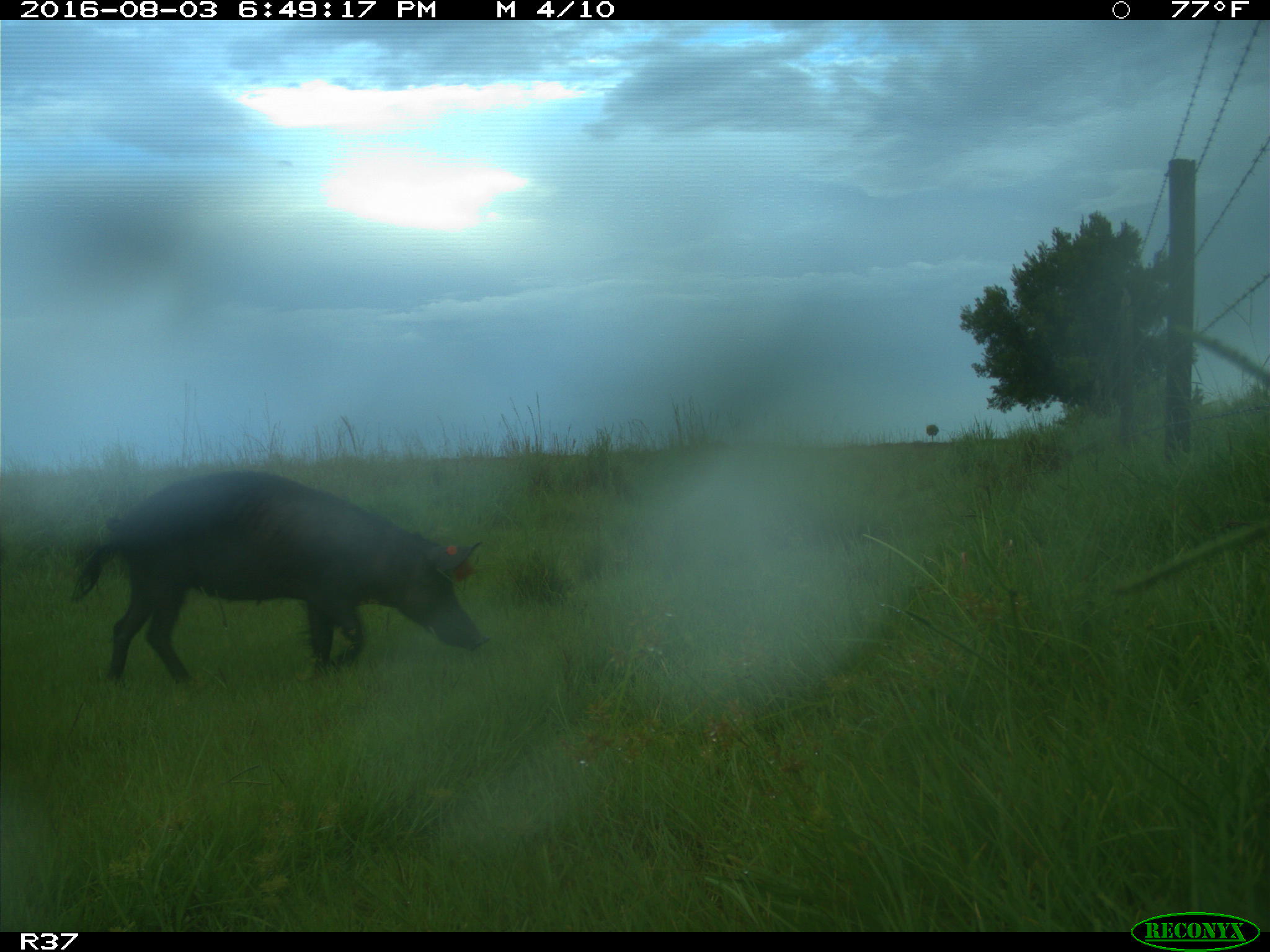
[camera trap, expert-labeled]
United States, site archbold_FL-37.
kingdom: Animalia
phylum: Chordata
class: Mammalia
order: Artiodactyla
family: Suidae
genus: Sus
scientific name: Sus scrofa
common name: wild boar